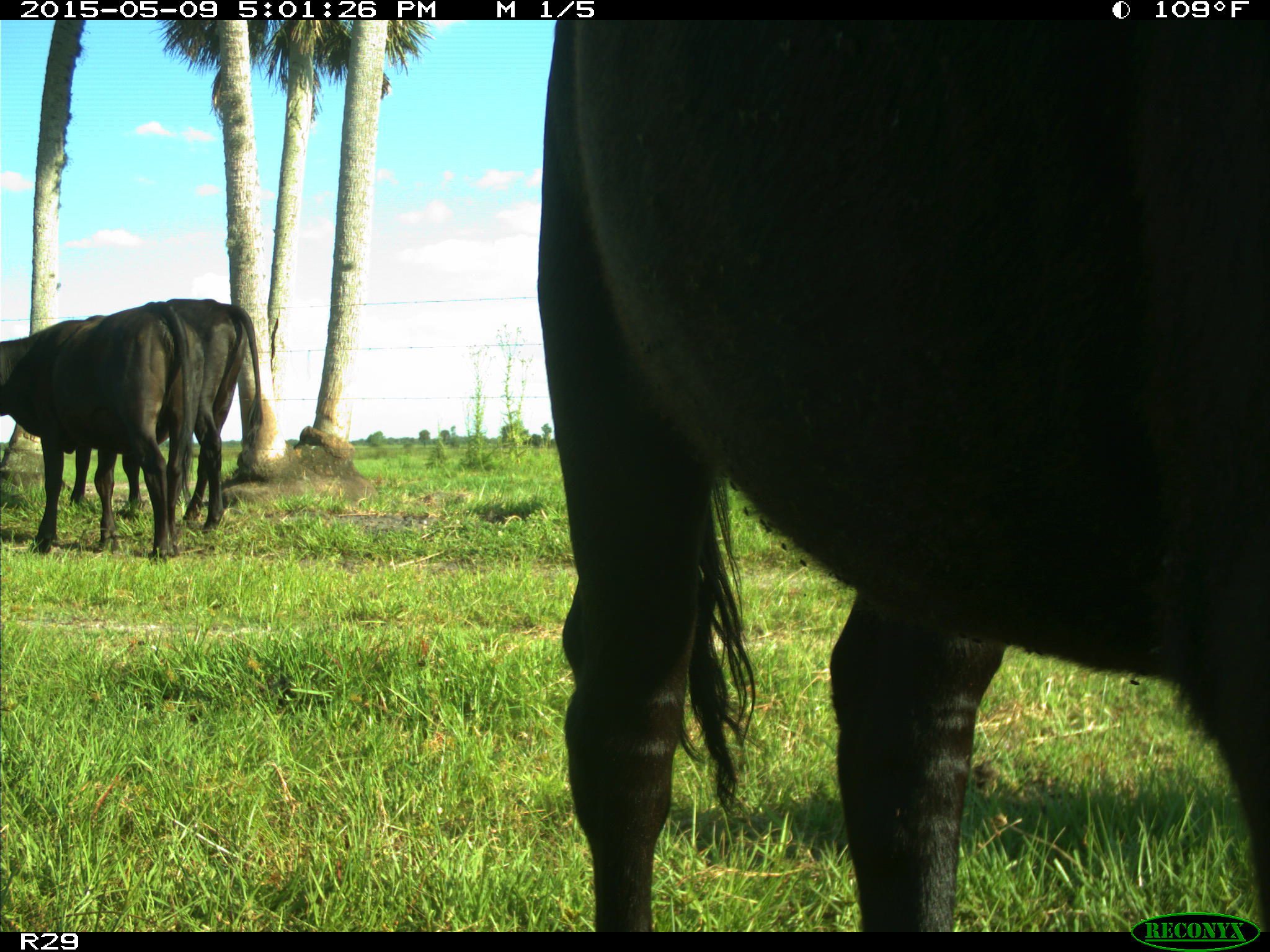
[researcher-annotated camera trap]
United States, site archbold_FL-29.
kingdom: Animalia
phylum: Chordata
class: Mammalia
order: Artiodactyla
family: Bovidae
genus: Bos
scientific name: Bos taurus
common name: domestic cow